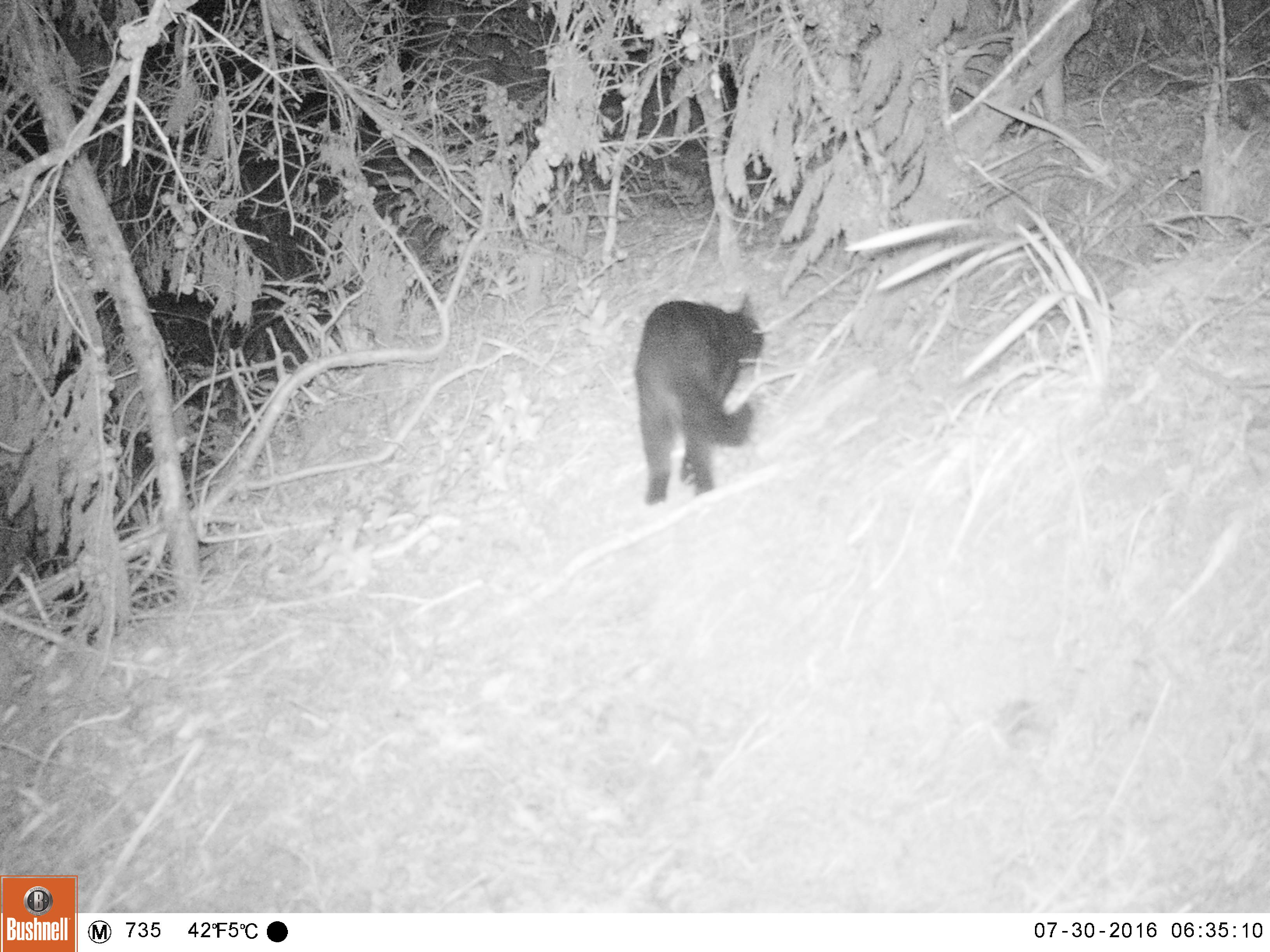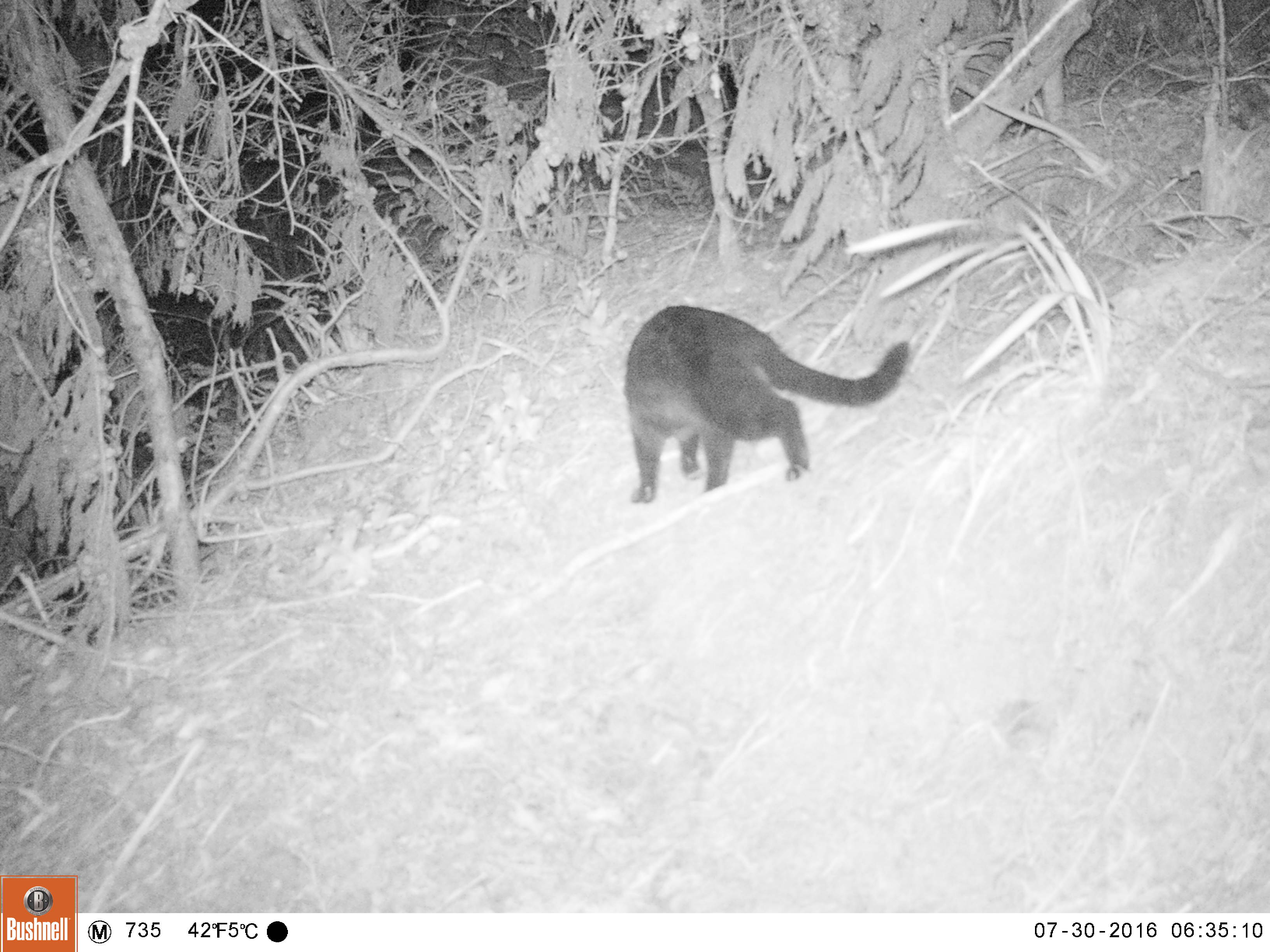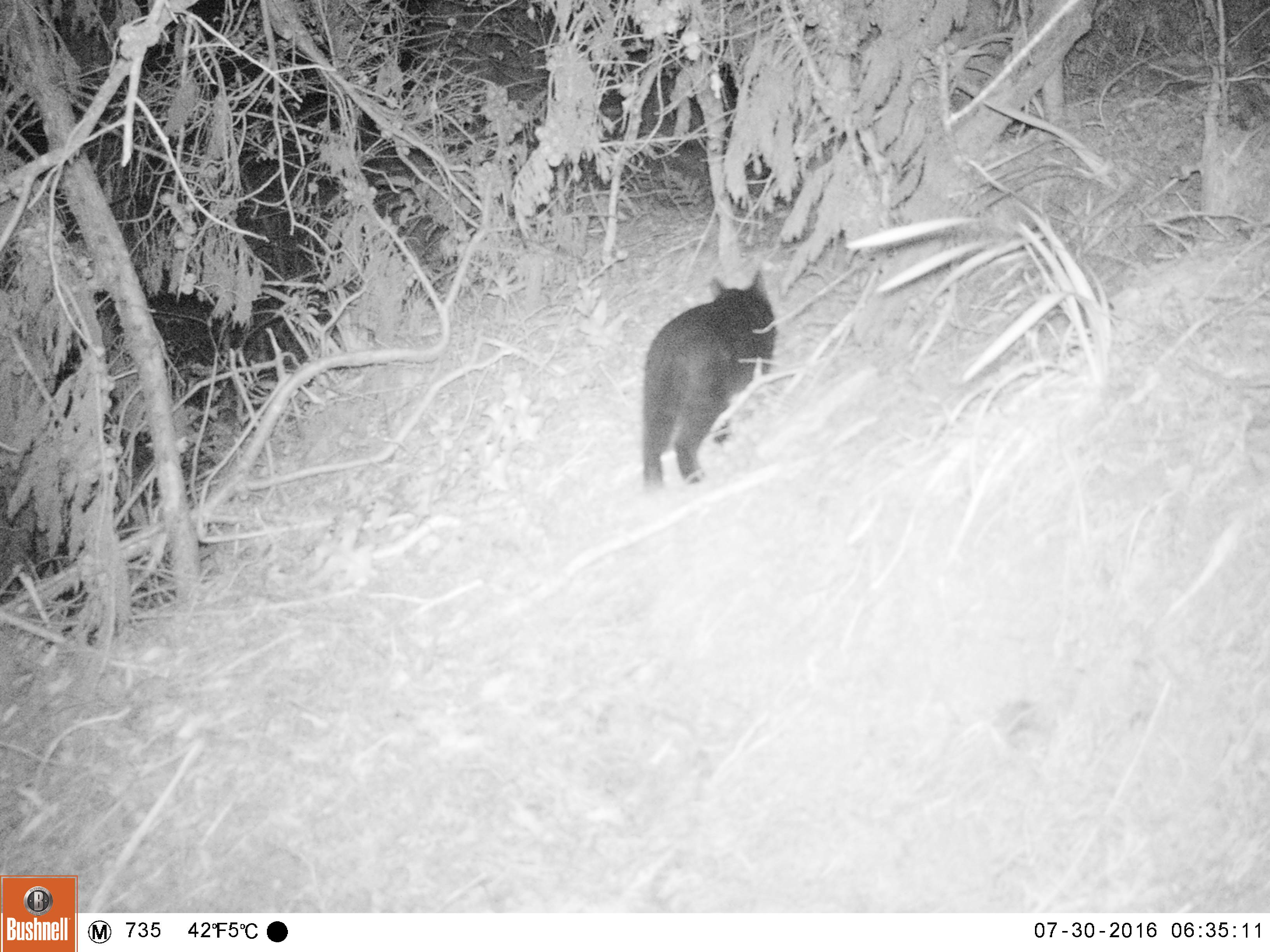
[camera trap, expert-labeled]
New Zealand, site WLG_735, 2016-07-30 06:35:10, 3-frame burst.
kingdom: Animalia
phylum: Chordata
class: Mammalia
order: Carnivora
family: Felidae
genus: Felis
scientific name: Felis catus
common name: domestic cat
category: cat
Cat (domestic cat) (Felis catus).